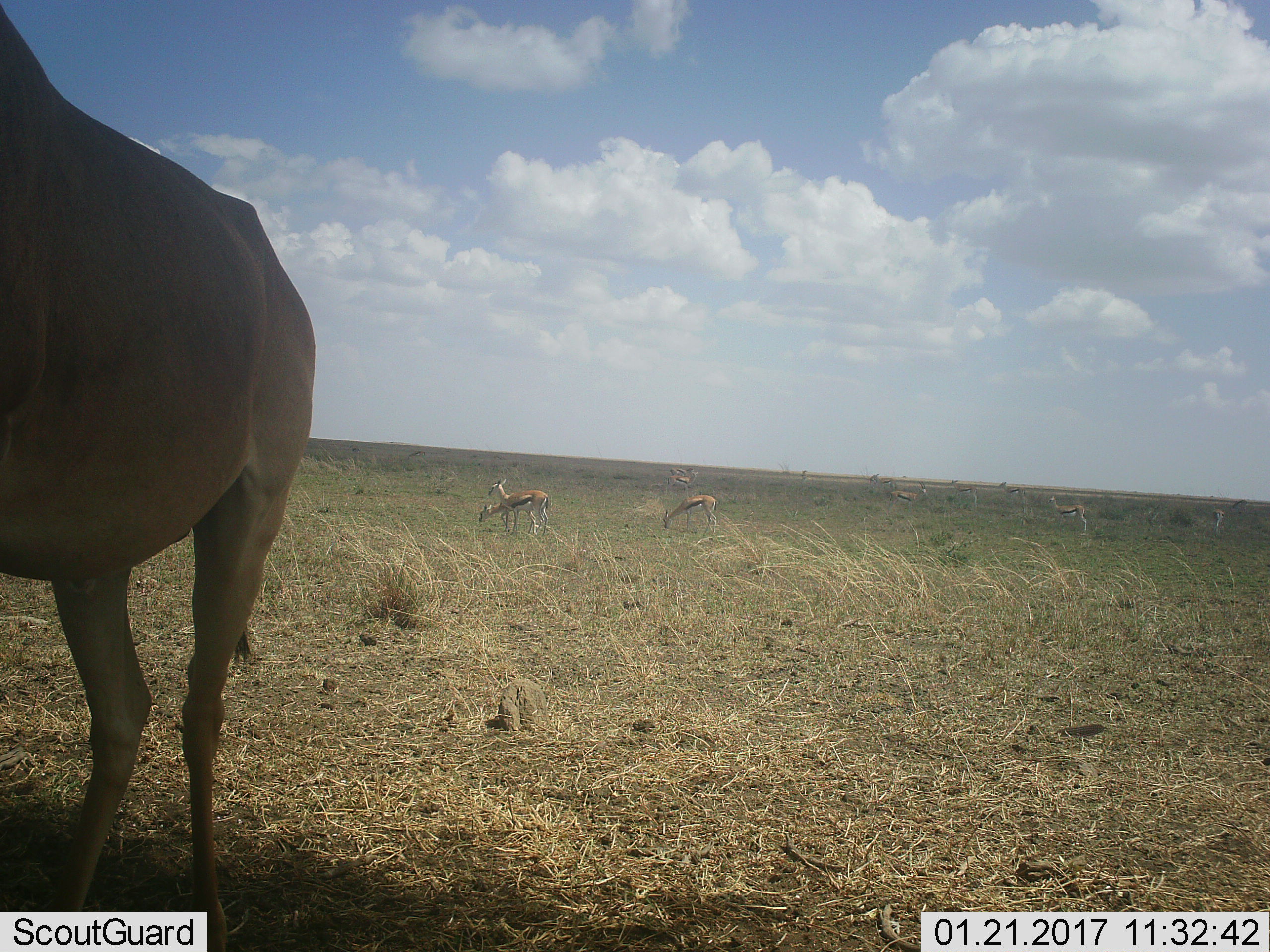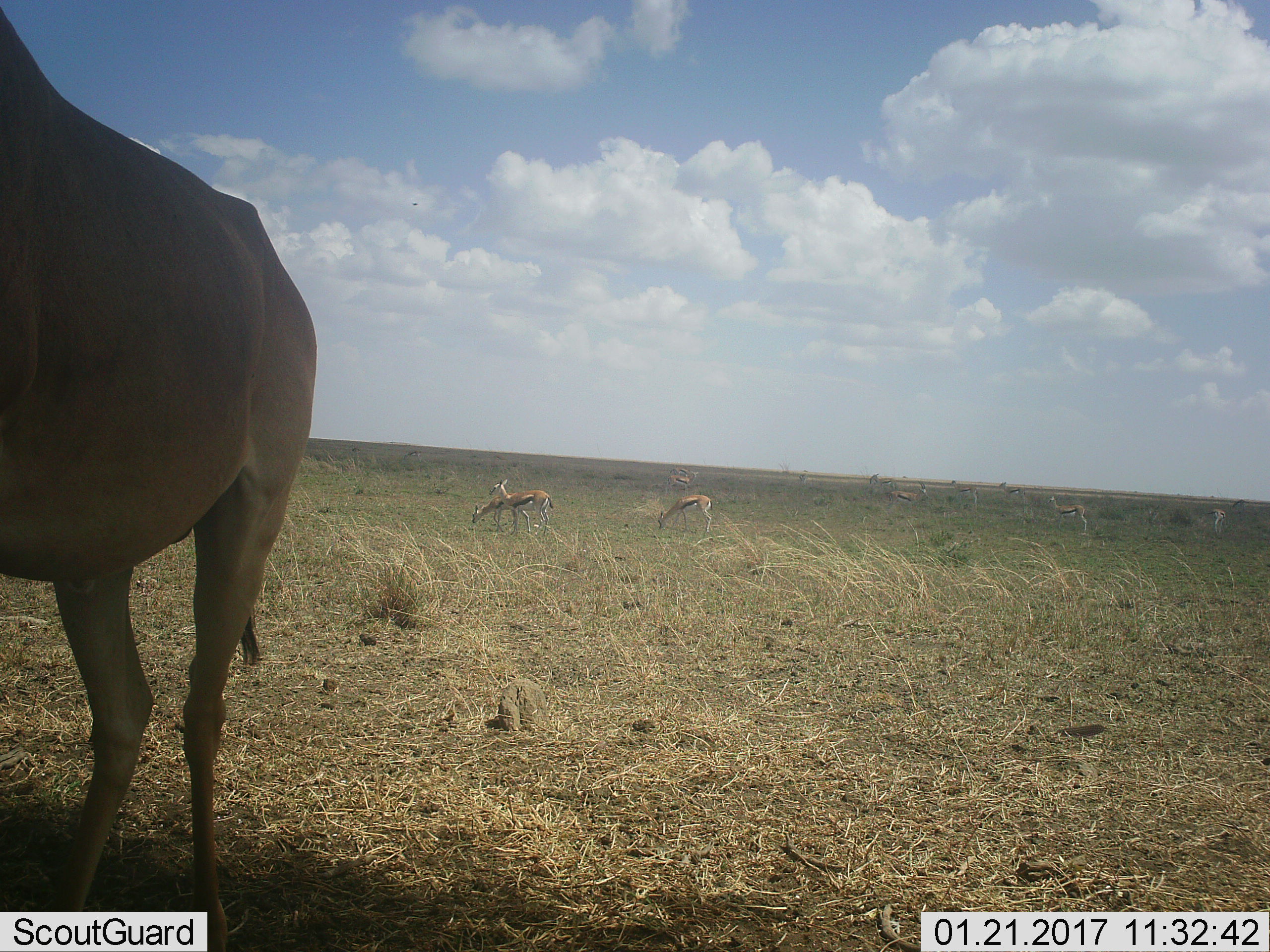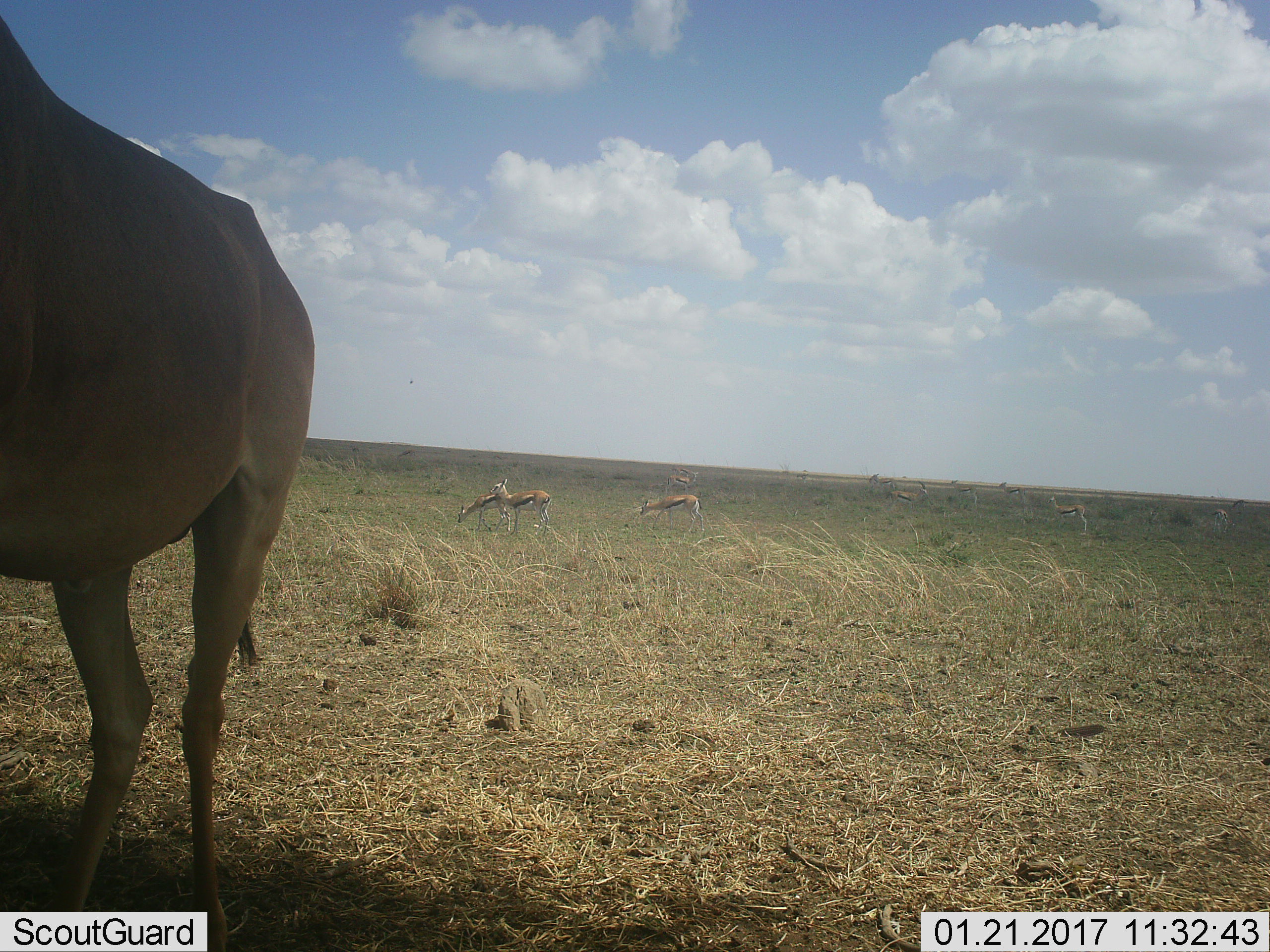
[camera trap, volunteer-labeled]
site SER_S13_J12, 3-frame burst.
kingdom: Animalia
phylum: Chordata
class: Mammalia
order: Artiodactyla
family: Bovidae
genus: Eudorcas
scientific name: Eudorcas thomsonii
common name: thomson's gazelle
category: gazellethomsons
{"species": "gazellethomsons (thomson's gazelle) (Eudorcas thomsonii)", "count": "10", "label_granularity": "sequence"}